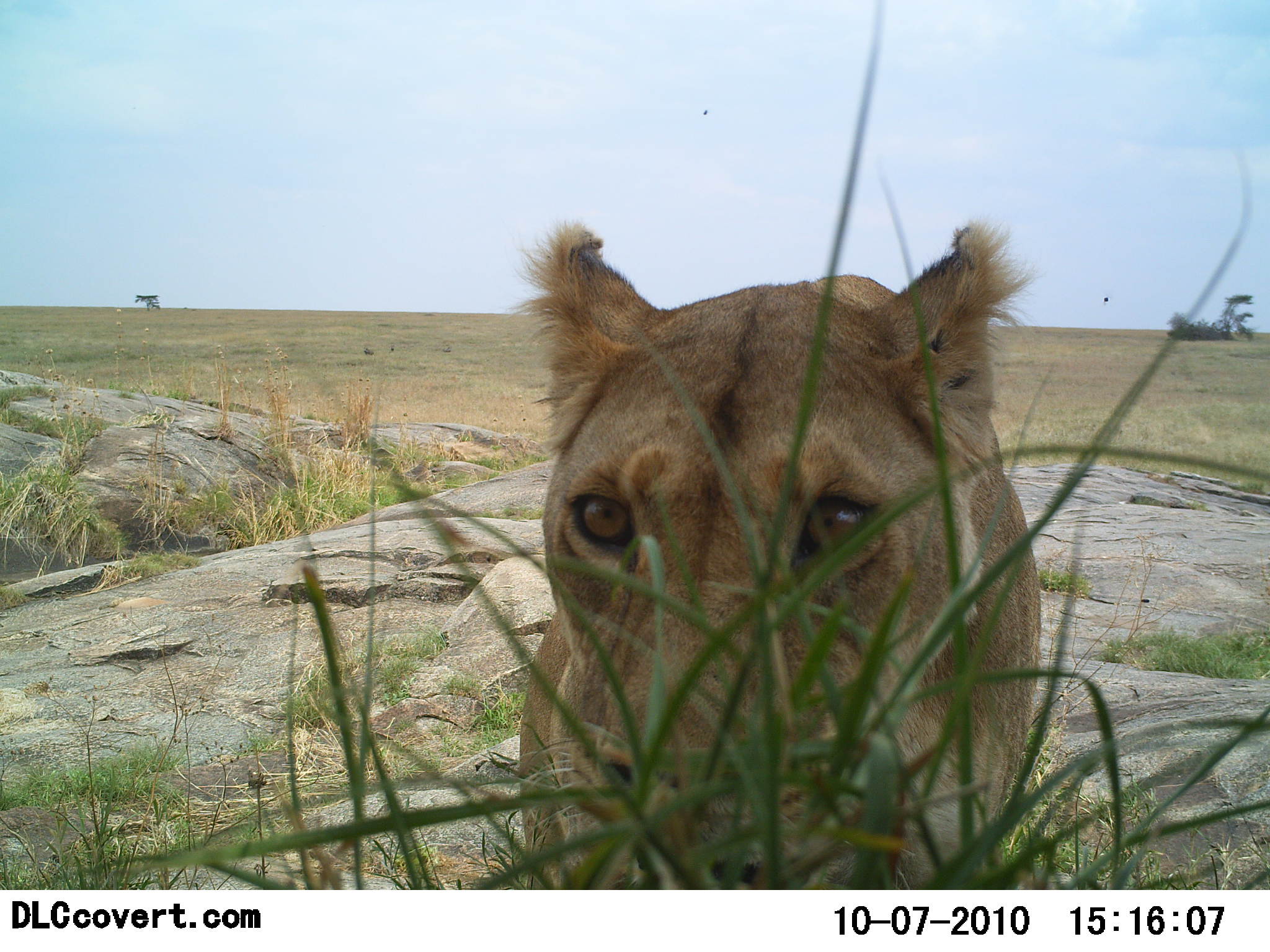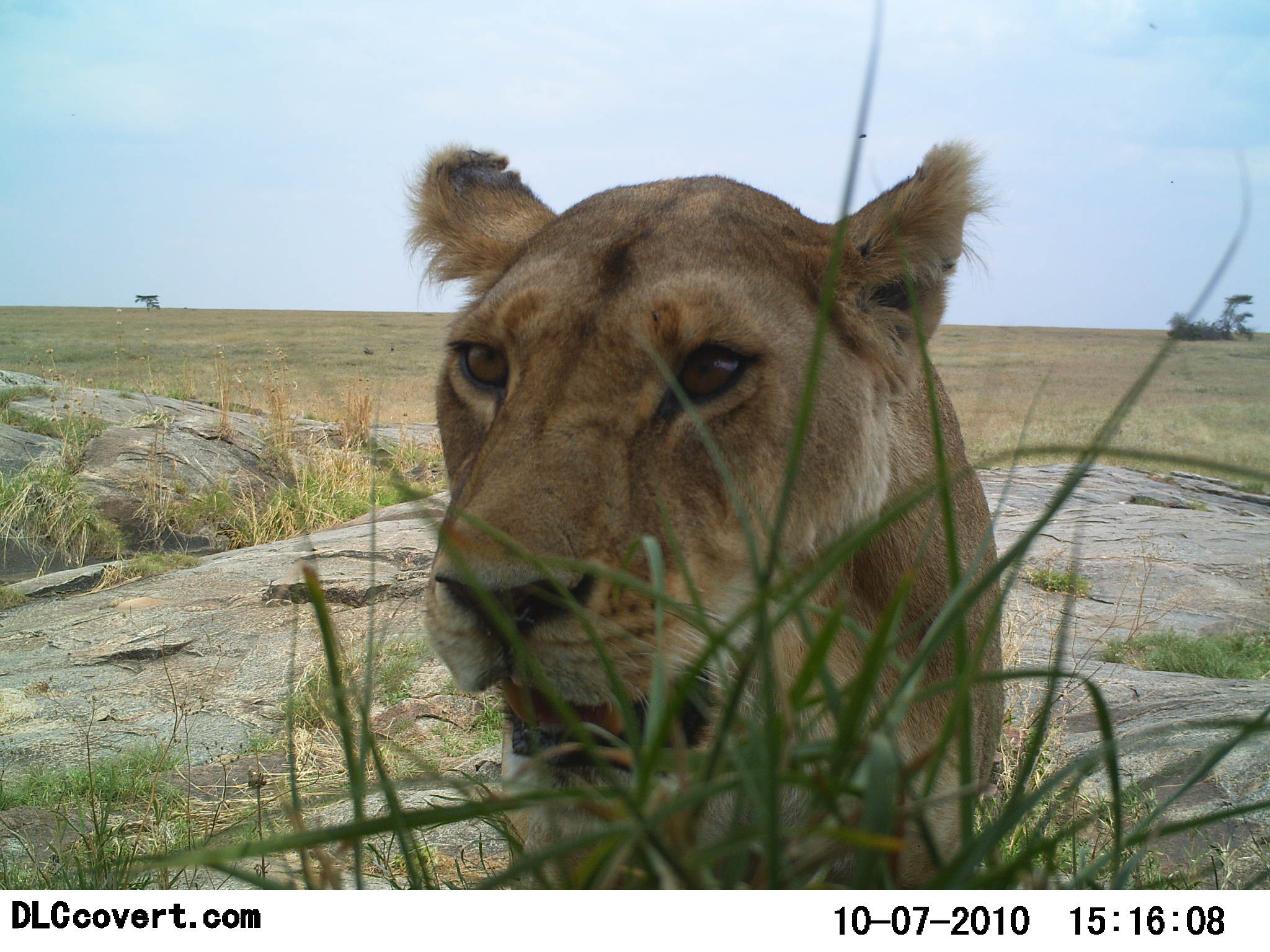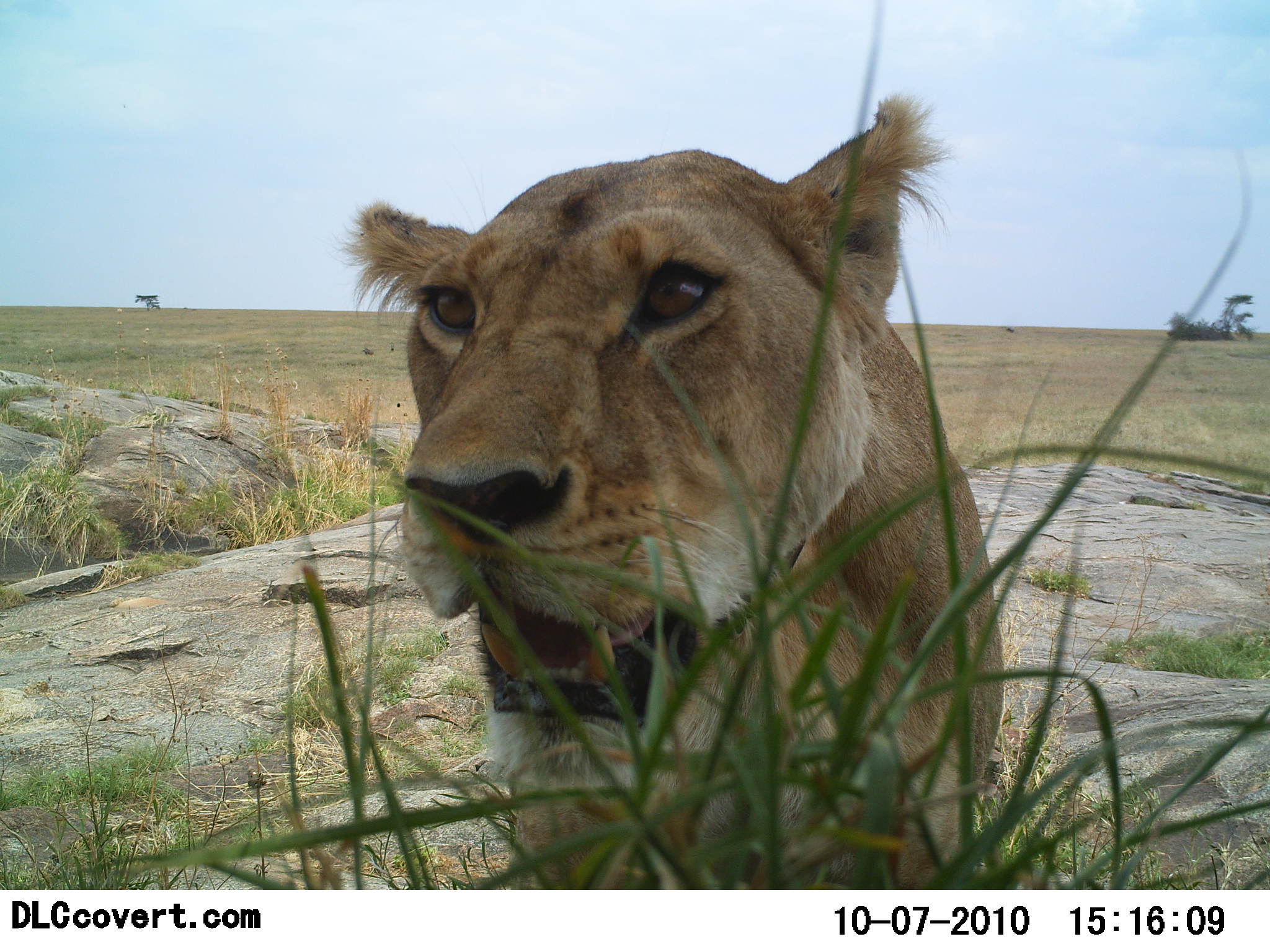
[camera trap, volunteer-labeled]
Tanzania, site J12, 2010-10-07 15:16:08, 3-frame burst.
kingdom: Animalia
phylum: Chordata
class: Mammalia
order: Carnivora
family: Felidae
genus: Panthera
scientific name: Panthera leo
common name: lion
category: lionfemale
Lionfemale (lion) (Panthera leo), count 1. Behavior (volunteer vote fractions): standing 20%, resting 60%, moving 13%, interacting 20%. Young present (vote fraction): 0%. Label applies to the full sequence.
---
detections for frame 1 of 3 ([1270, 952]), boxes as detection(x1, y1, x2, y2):
animal: detection(509, 216, 1042, 890)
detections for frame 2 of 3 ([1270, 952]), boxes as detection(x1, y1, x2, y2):
animal: detection(400, 138, 1010, 891)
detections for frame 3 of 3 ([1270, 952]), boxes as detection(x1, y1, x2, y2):
animal: detection(335, 89, 1001, 891)